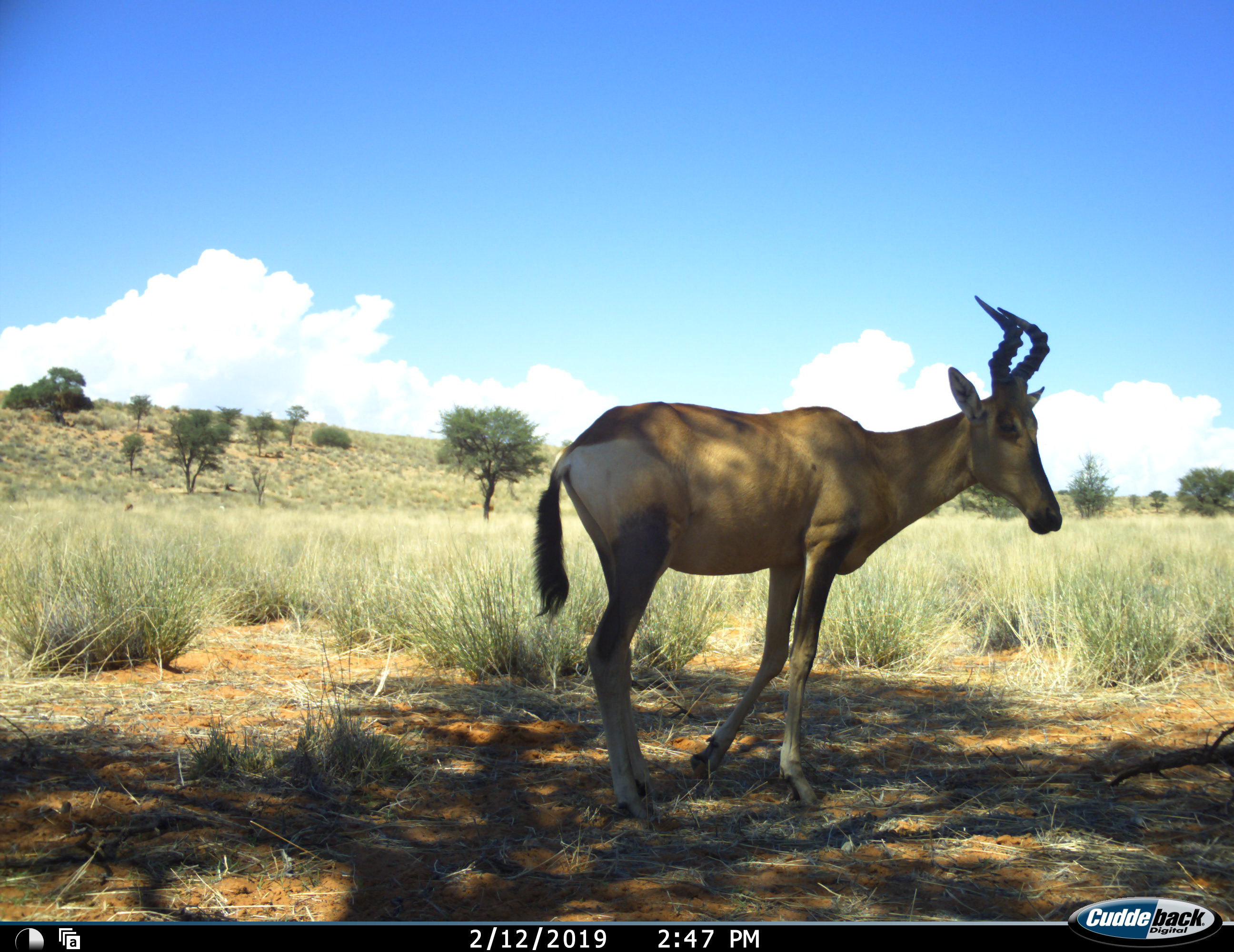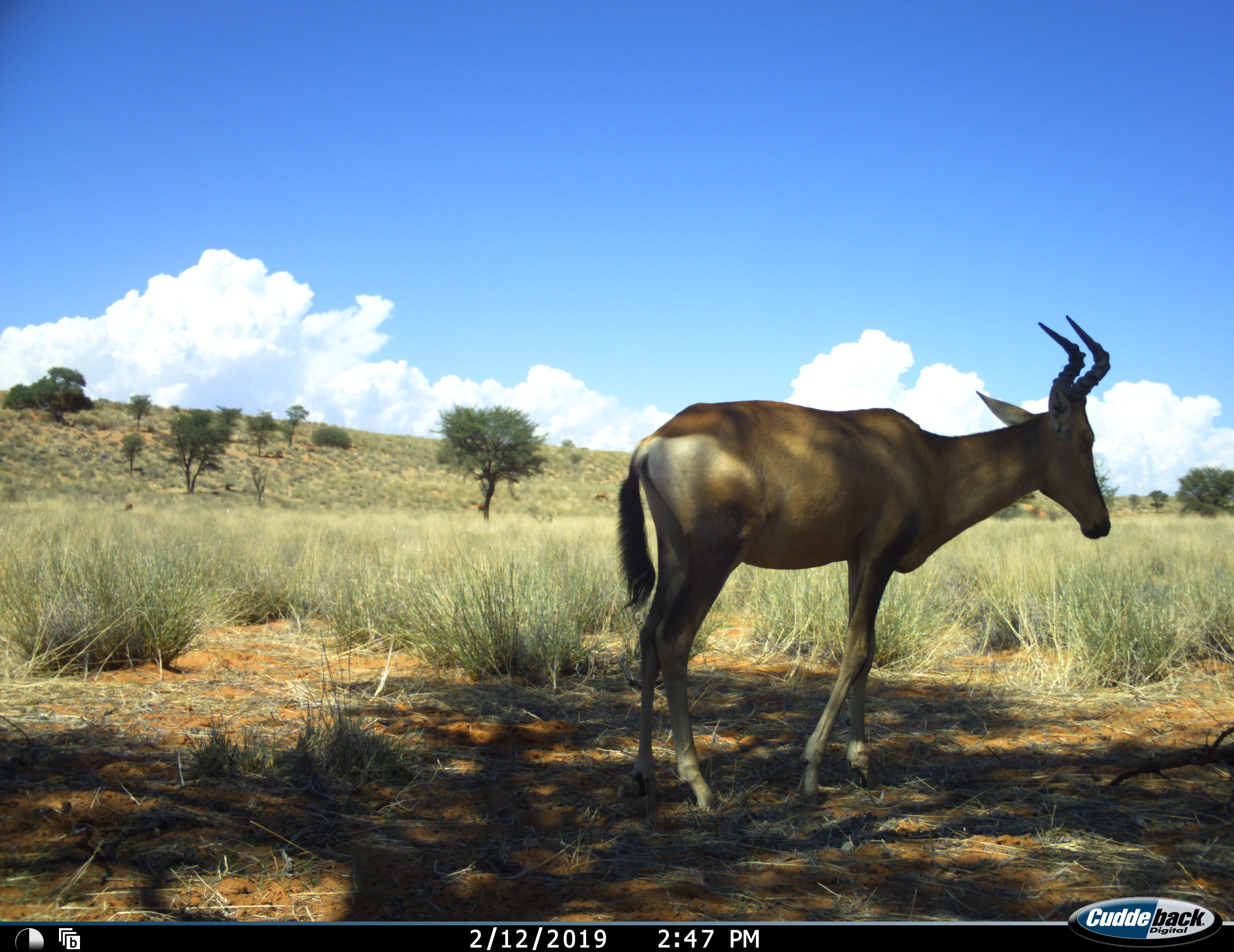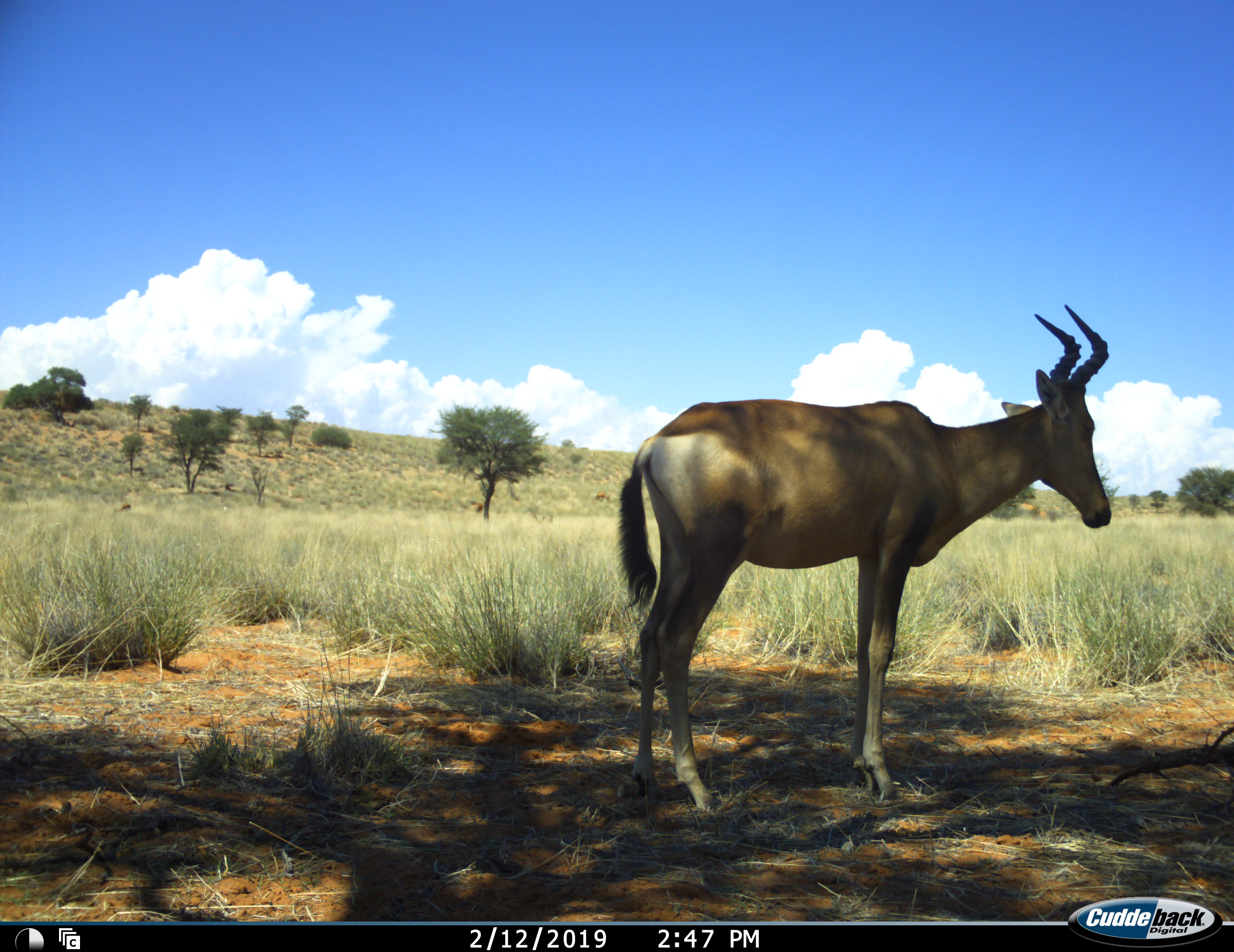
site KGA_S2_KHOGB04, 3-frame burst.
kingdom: Animalia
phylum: Chordata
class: Mammalia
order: Artiodactyla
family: Bovidae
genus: Alcelaphus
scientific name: Alcelaphus buselaphus caama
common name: red hartebeest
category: hartebeestred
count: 1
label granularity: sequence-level